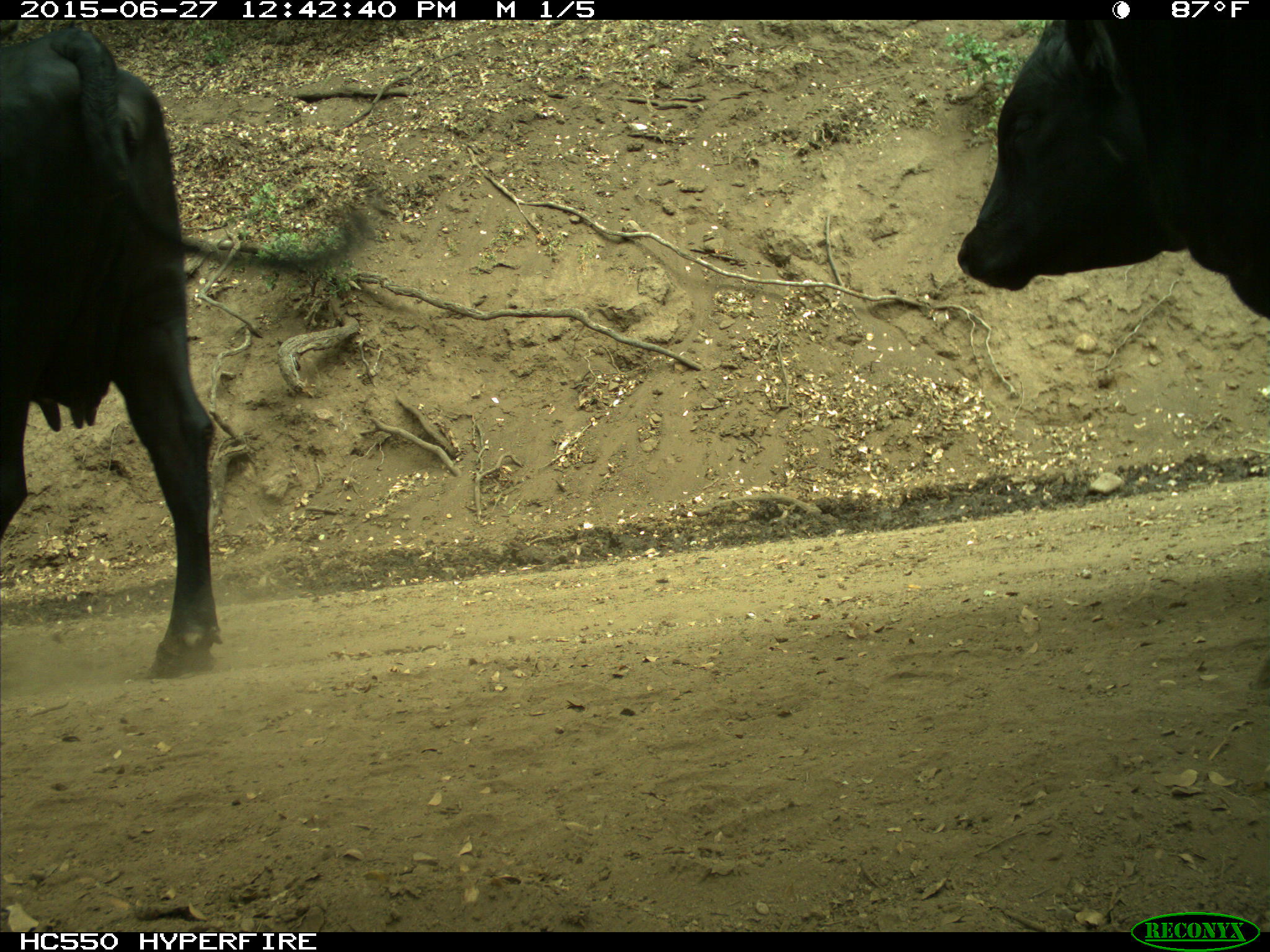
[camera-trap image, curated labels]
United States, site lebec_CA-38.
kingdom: Animalia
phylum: Chordata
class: Mammalia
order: Artiodactyla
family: Bovidae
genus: Bos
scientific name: Bos taurus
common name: domestic cow